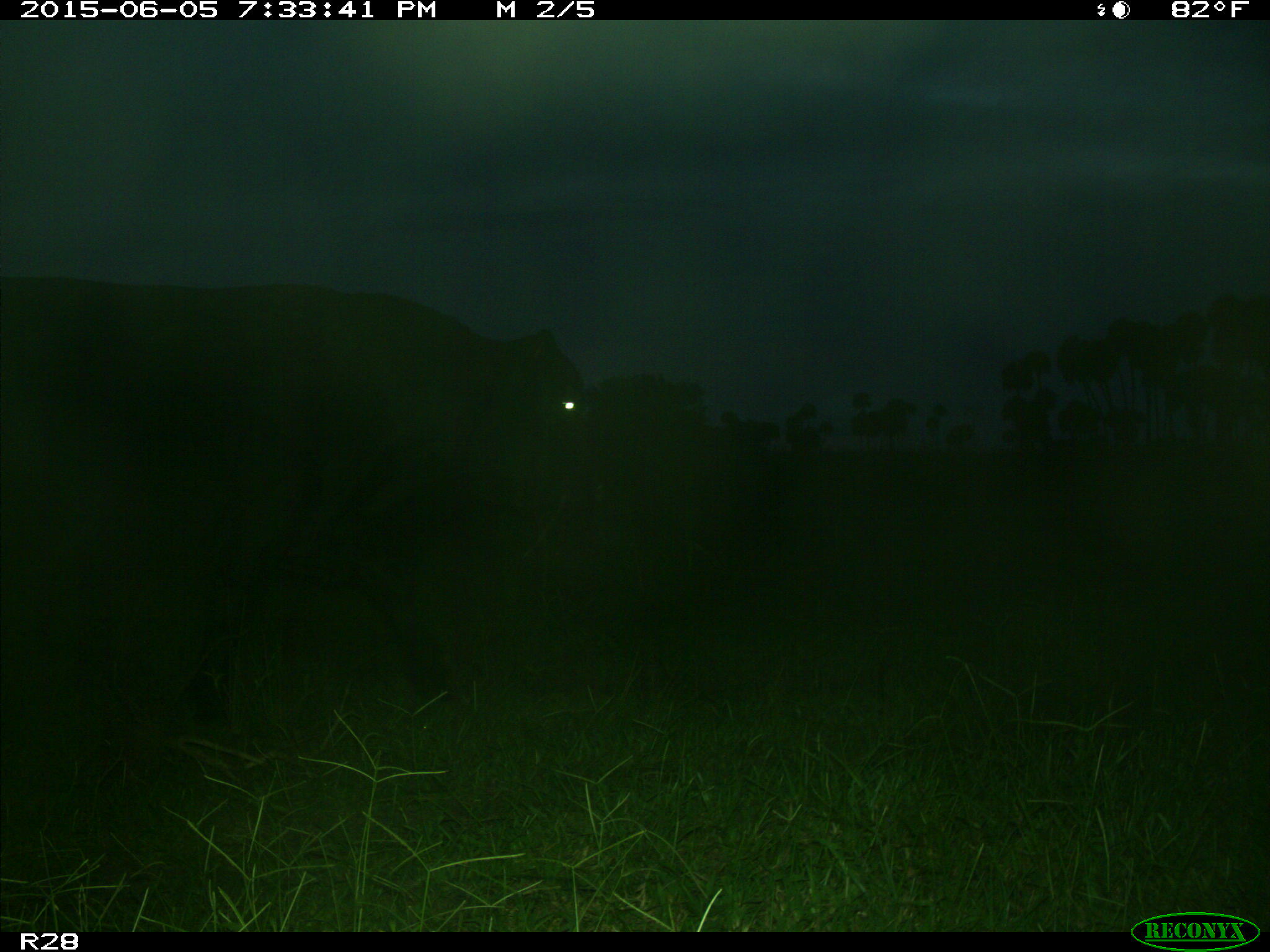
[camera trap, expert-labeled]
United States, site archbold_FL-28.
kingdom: Animalia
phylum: Chordata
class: Mammalia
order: Artiodactyla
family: Bovidae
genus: Bos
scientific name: Bos taurus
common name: domestic cow